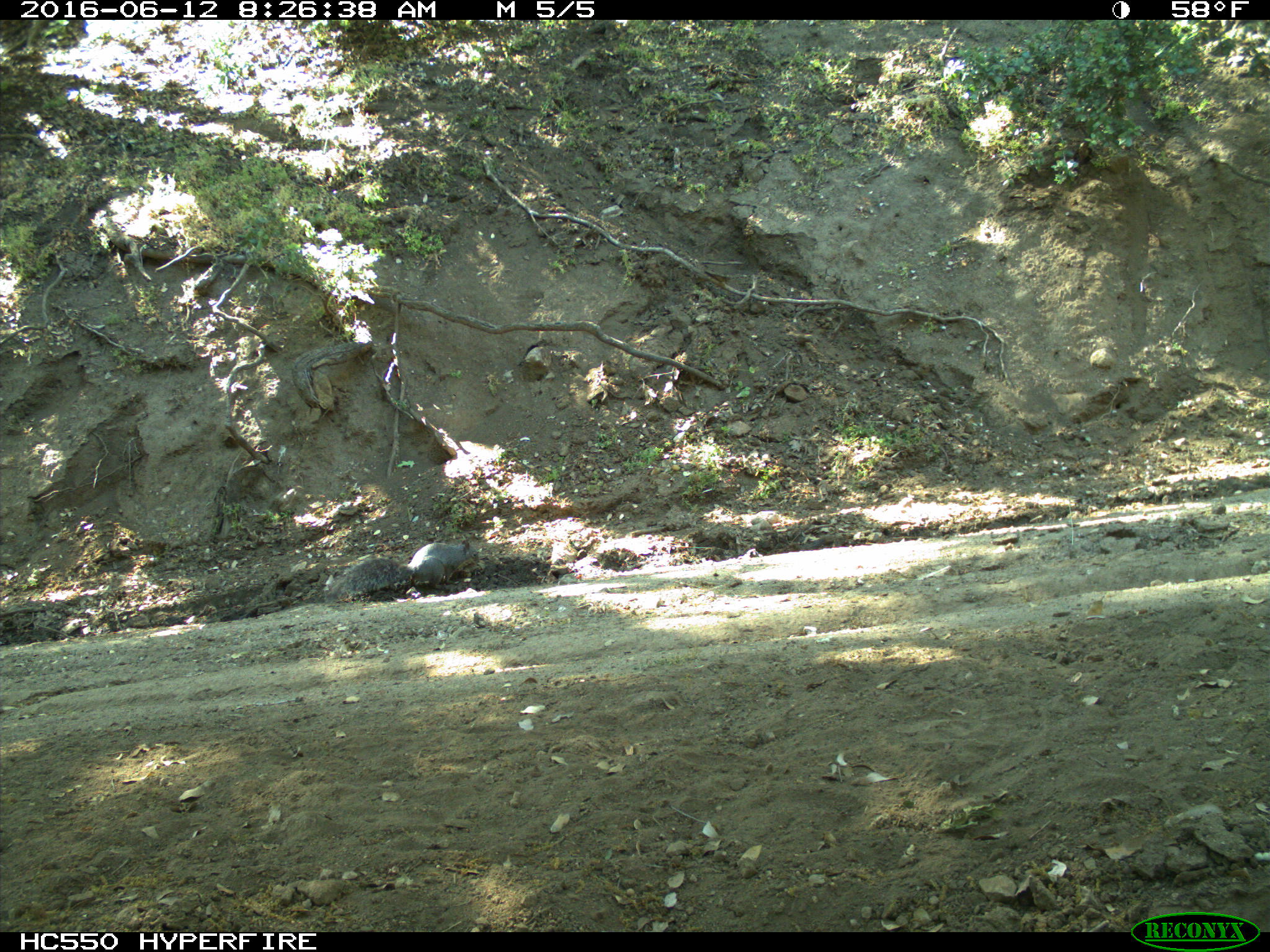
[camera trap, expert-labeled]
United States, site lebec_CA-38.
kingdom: Animalia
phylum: Chordata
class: Mammalia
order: Rodentia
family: Sciuridae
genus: Sciurus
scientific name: Sciurus carolinensis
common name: eastern gray squirrel